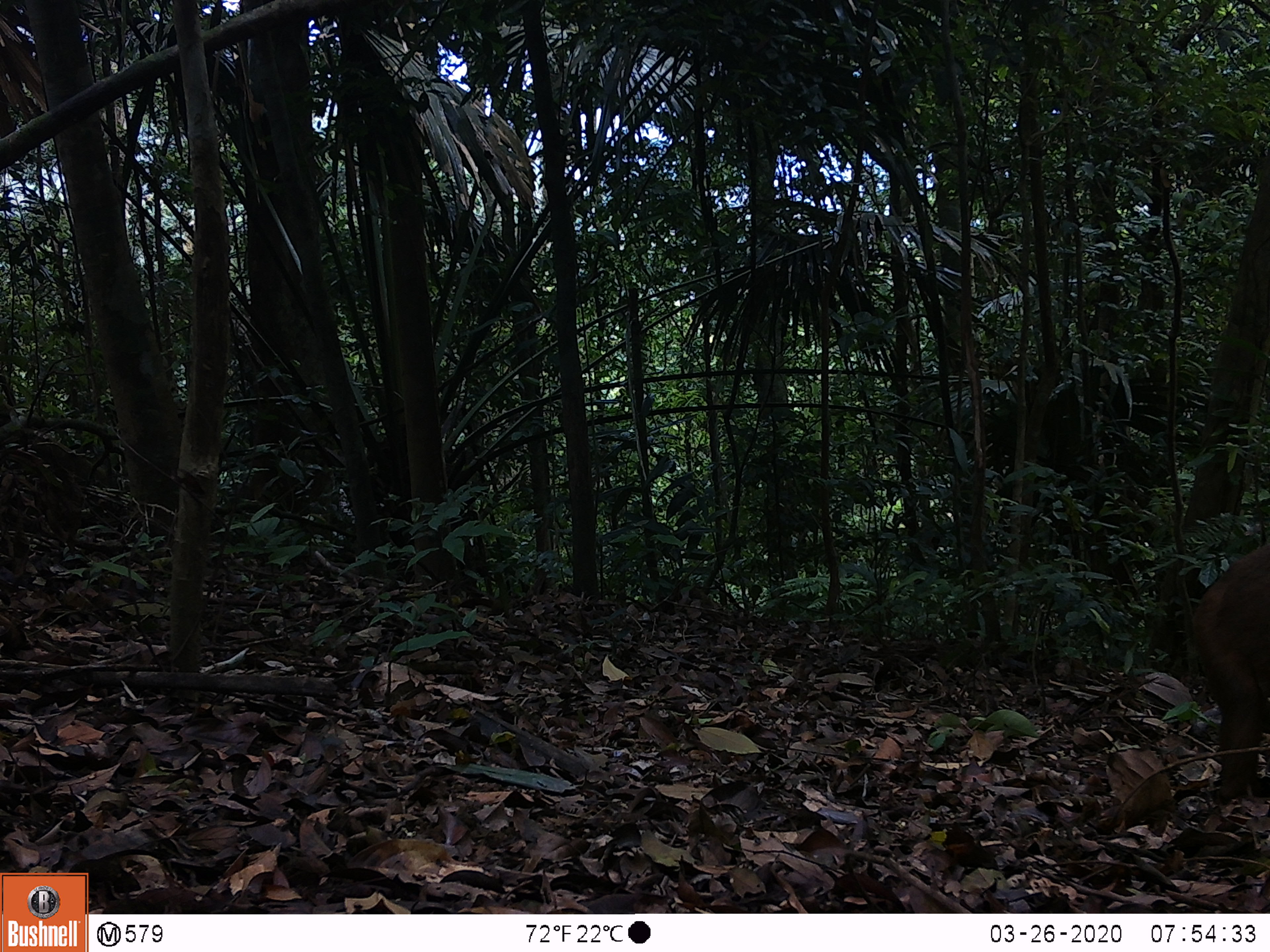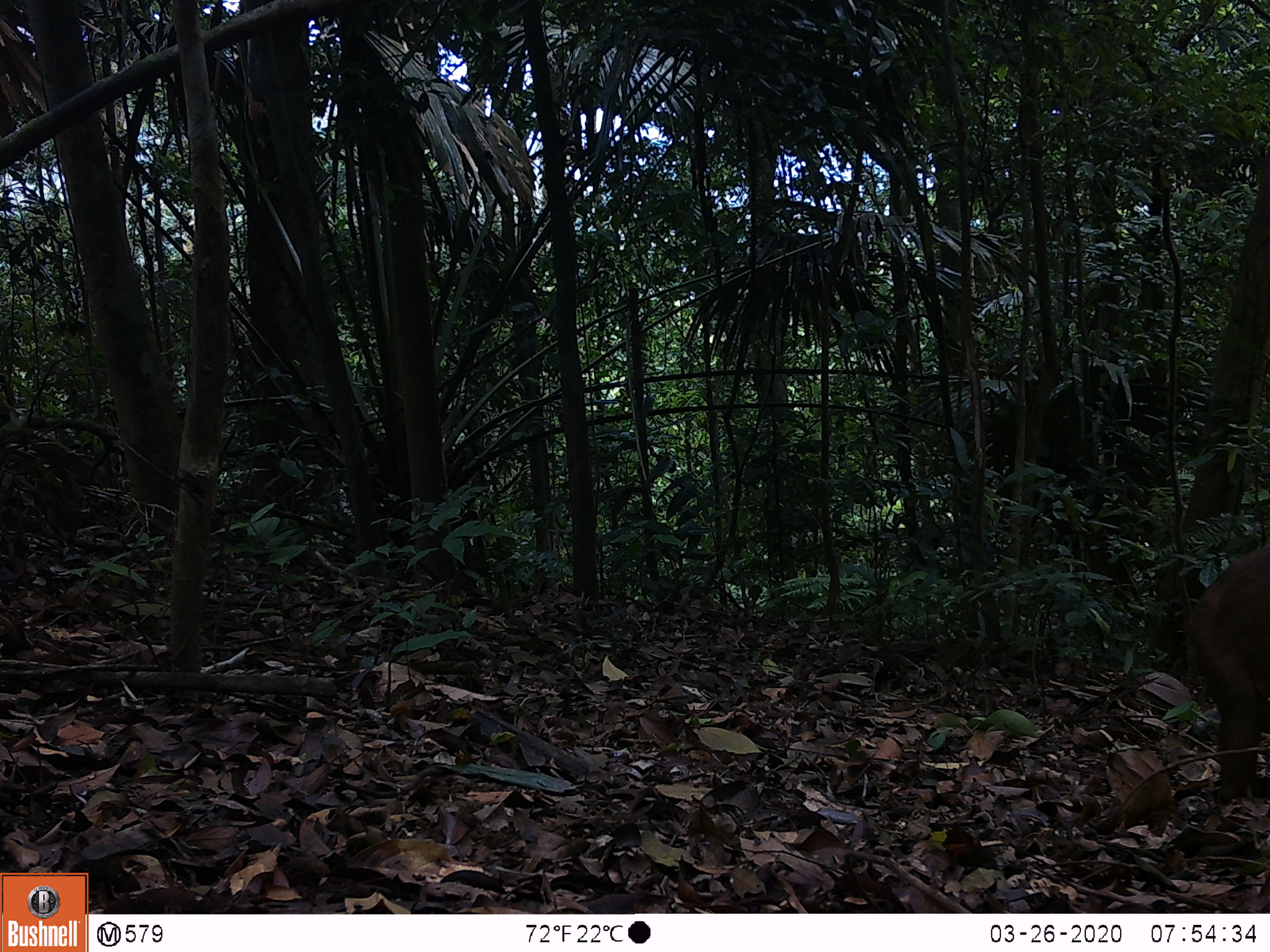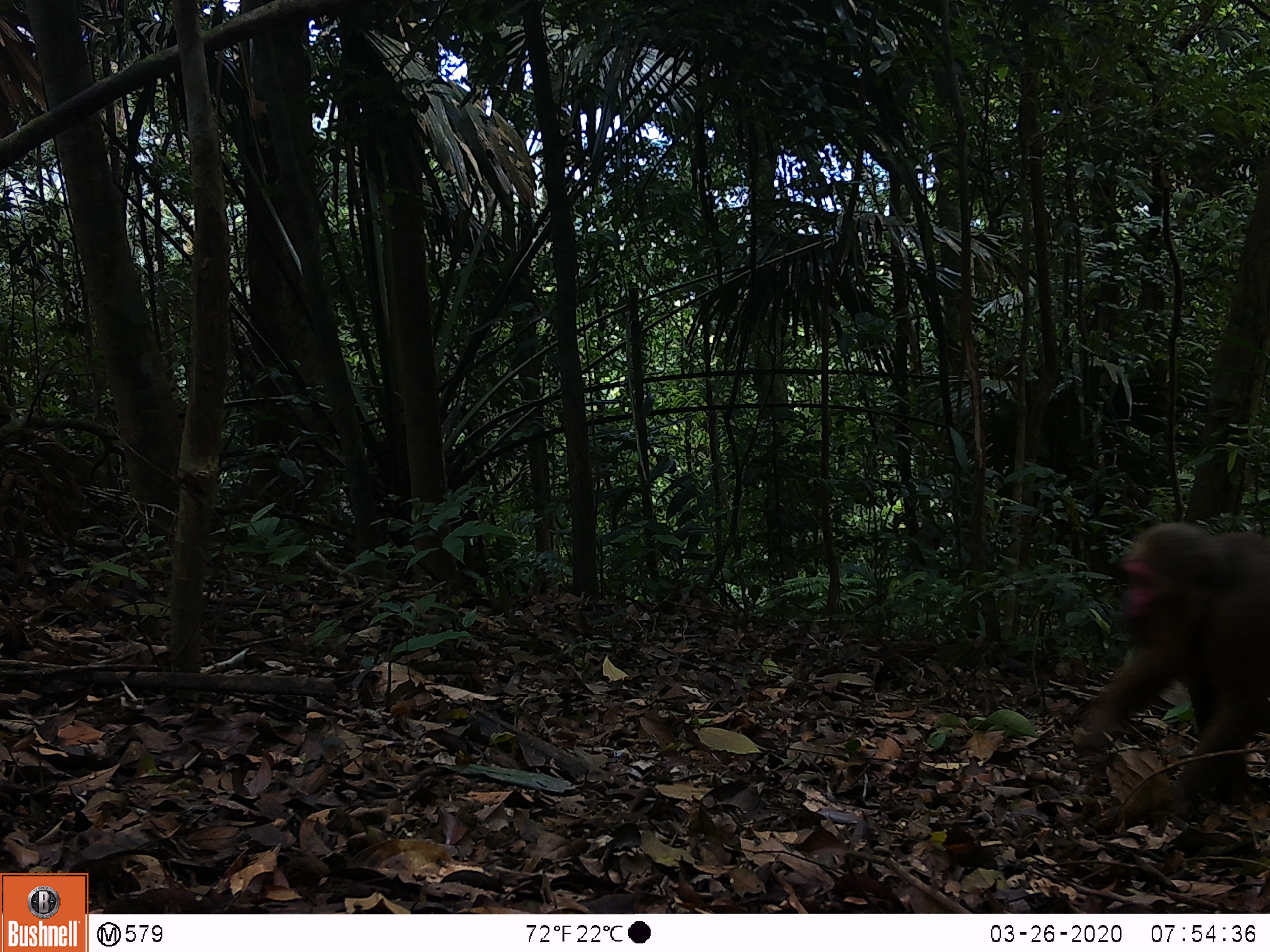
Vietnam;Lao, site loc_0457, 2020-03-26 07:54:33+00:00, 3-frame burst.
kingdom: Animalia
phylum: Chordata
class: Mammalia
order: Primates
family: Cercopithecidae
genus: Macaca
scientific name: Macaca arctoides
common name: stump-tailed macaque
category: stump tailed macaque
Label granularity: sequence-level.